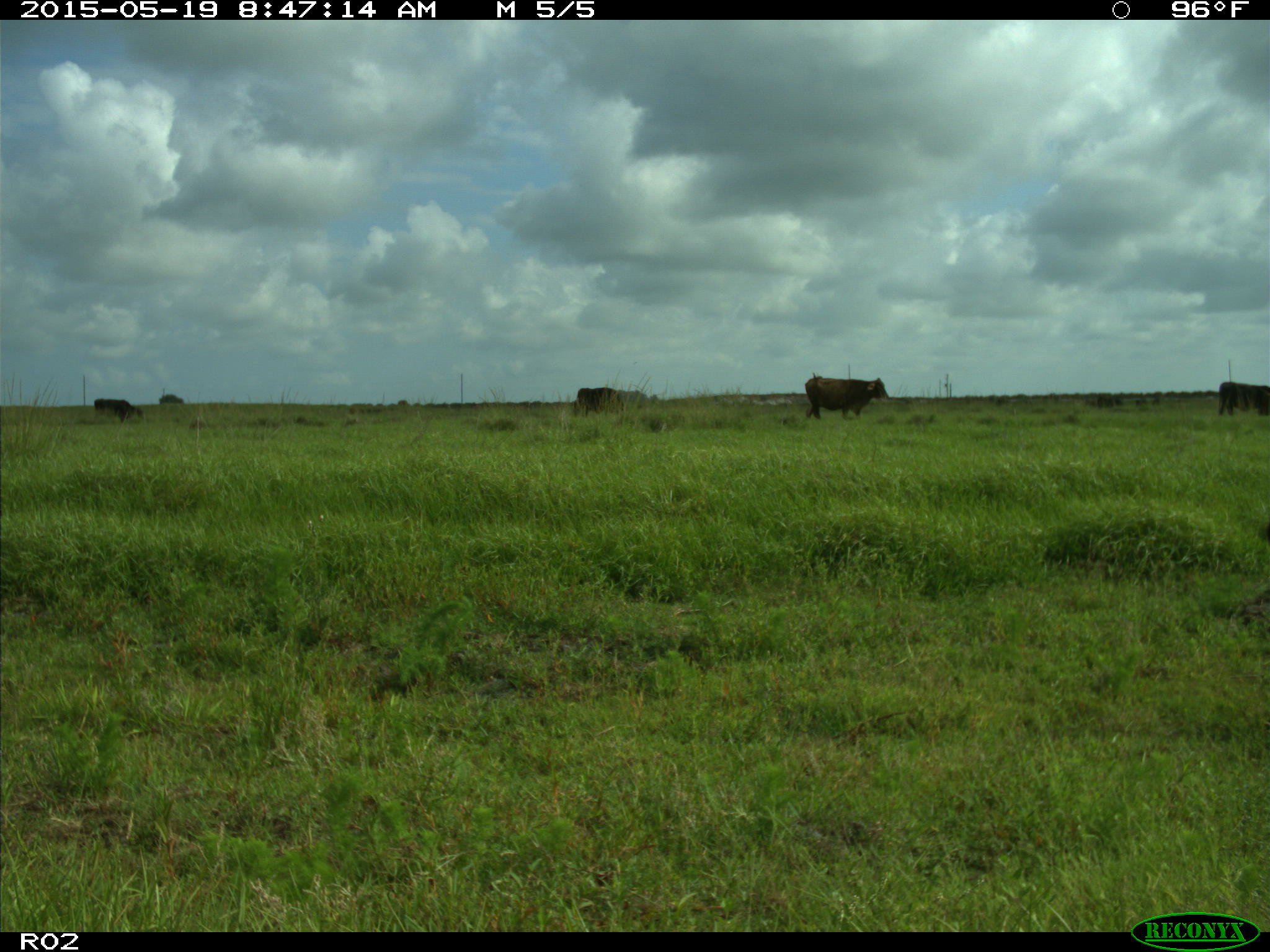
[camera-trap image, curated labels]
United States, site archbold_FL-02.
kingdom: Animalia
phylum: Chordata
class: Mammalia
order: Artiodactyla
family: Bovidae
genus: Bos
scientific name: Bos taurus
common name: domestic cow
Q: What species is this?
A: Bos taurus (domestic cow).